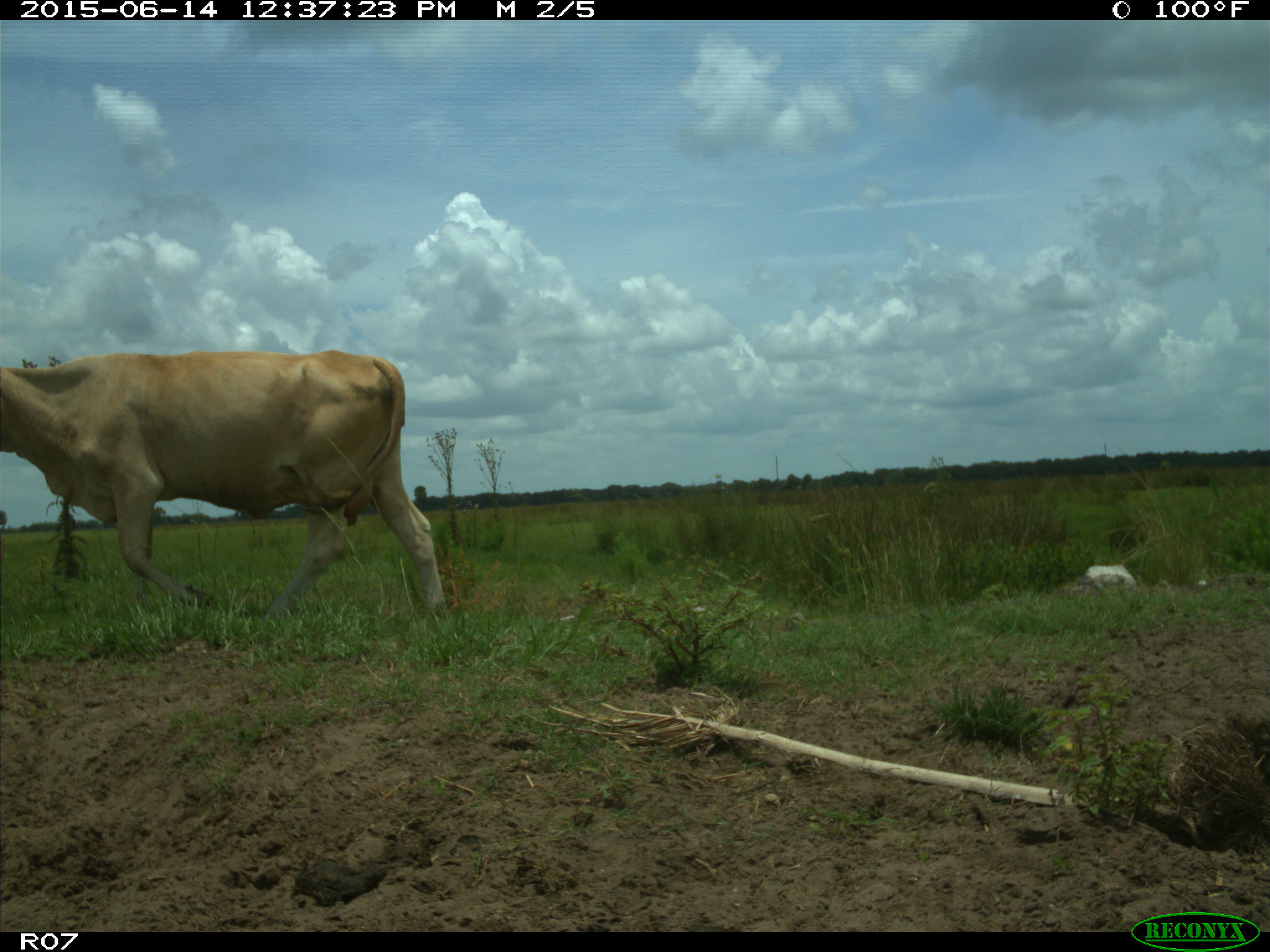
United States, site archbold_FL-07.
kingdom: Animalia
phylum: Chordata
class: Mammalia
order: Artiodactyla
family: Bovidae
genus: Bos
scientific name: Bos taurus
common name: domestic cow